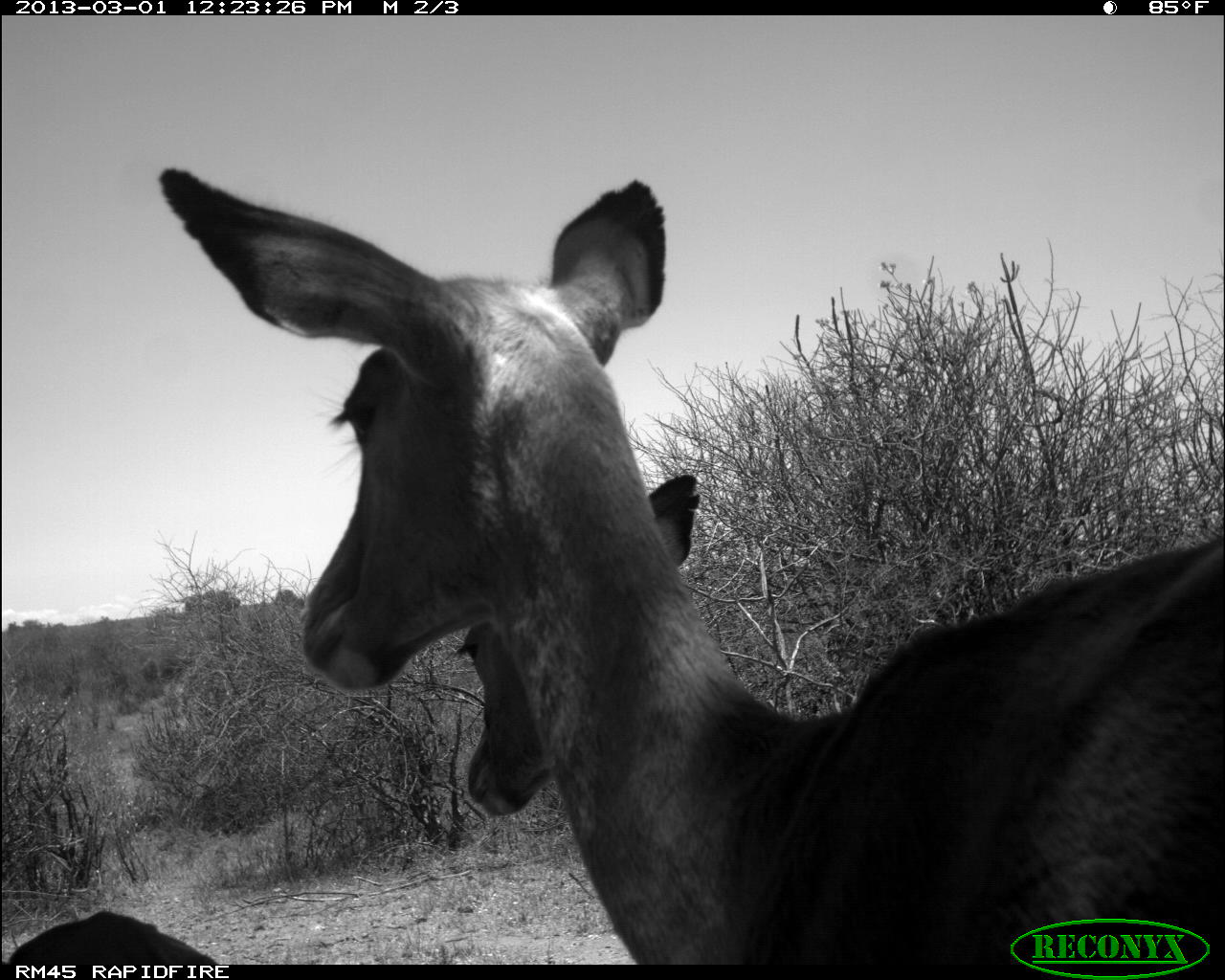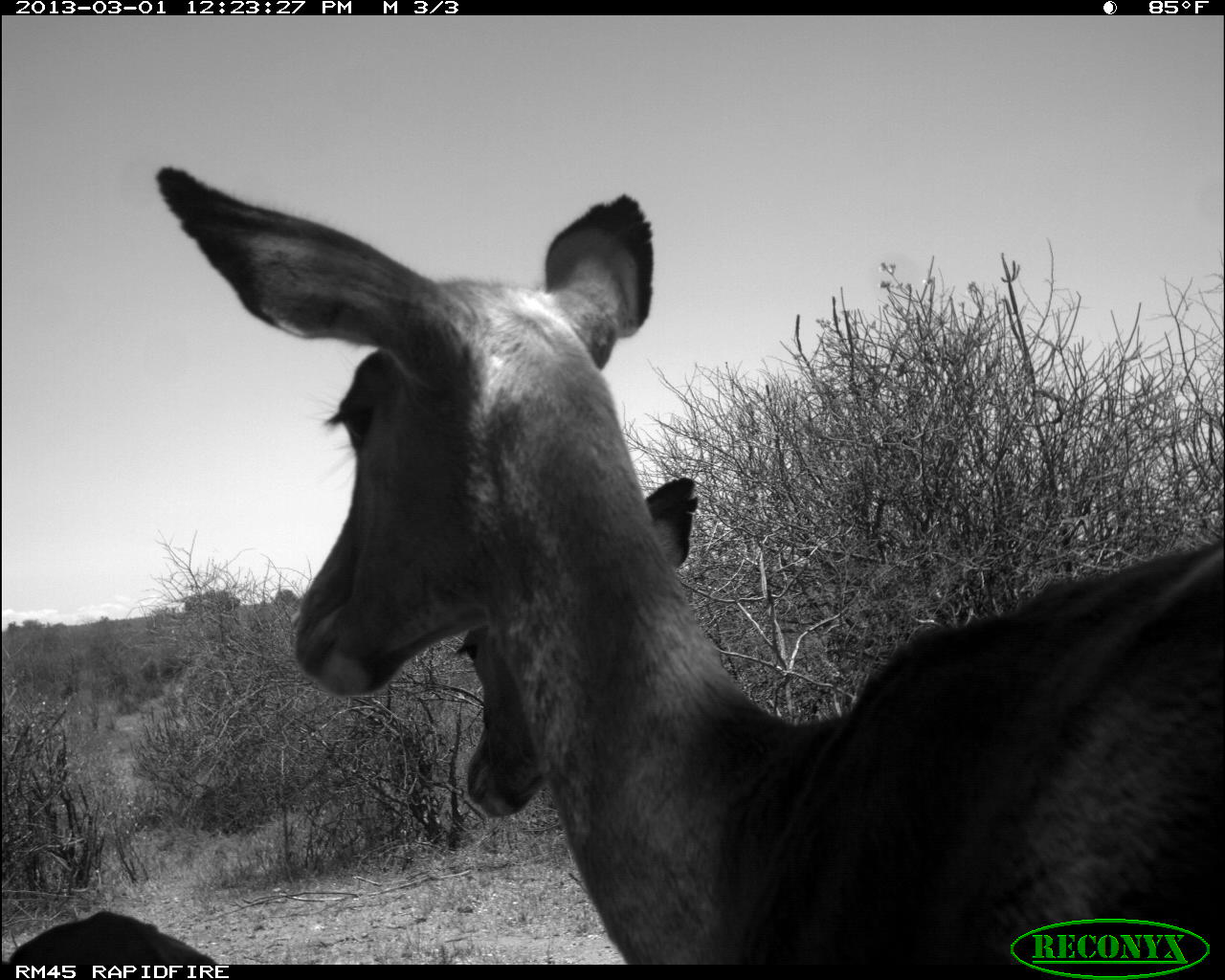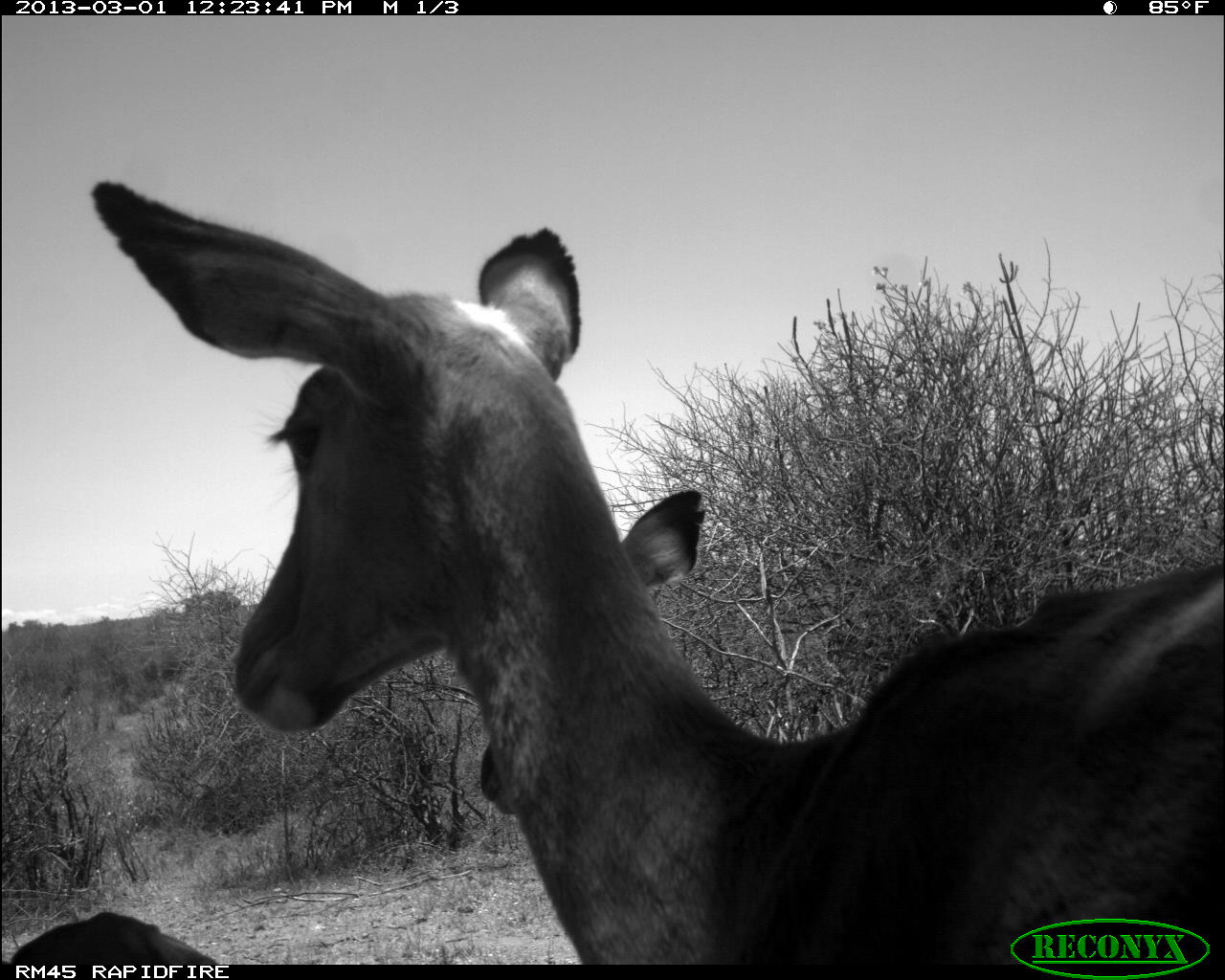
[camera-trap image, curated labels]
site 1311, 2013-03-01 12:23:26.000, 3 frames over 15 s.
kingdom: Animalia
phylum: Chordata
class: Mammalia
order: Artiodactyla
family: Bovidae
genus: Aepyceros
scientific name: Aepyceros melampus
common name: impala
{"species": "Aepyceros melampus (impala)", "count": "3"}